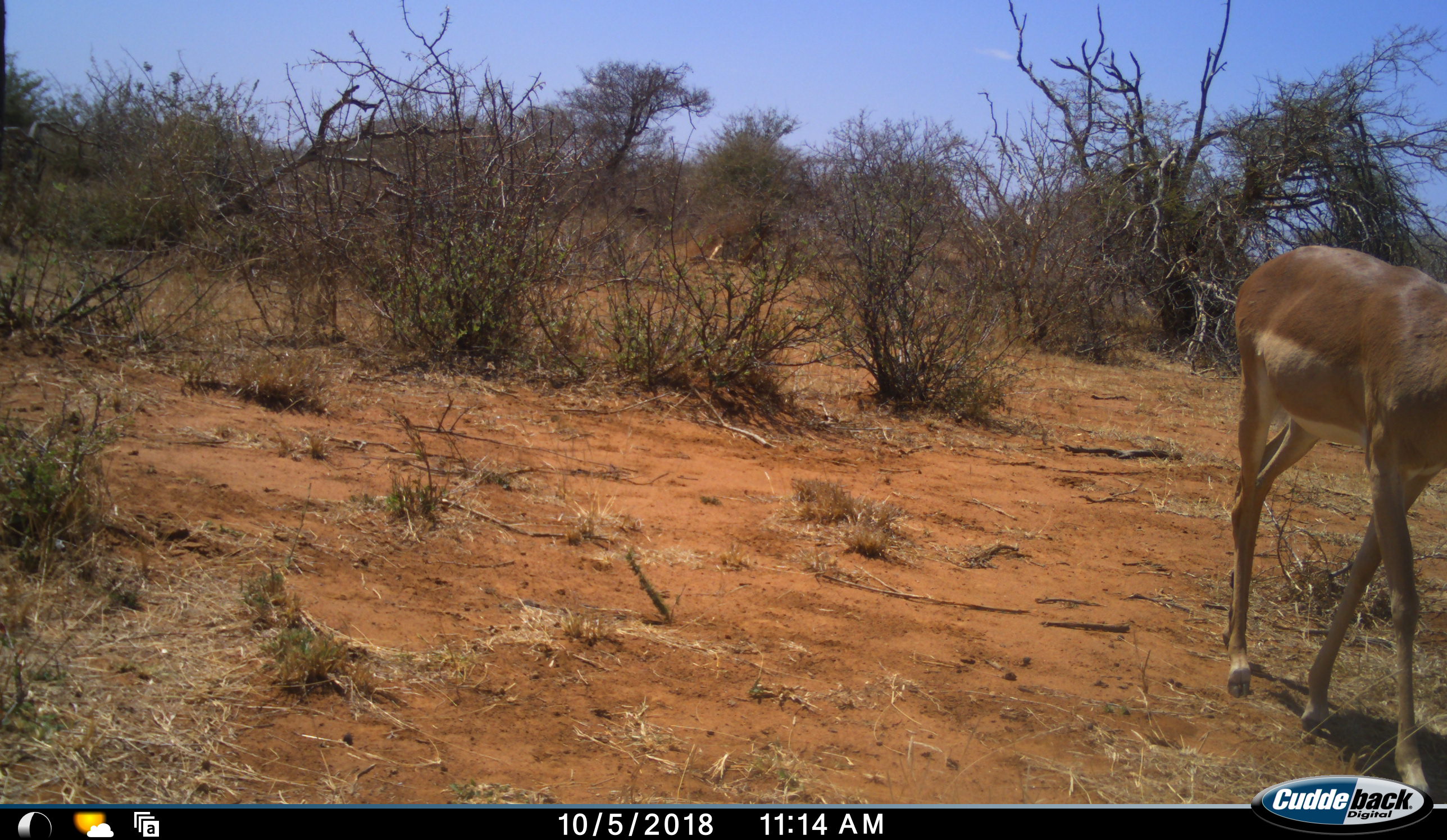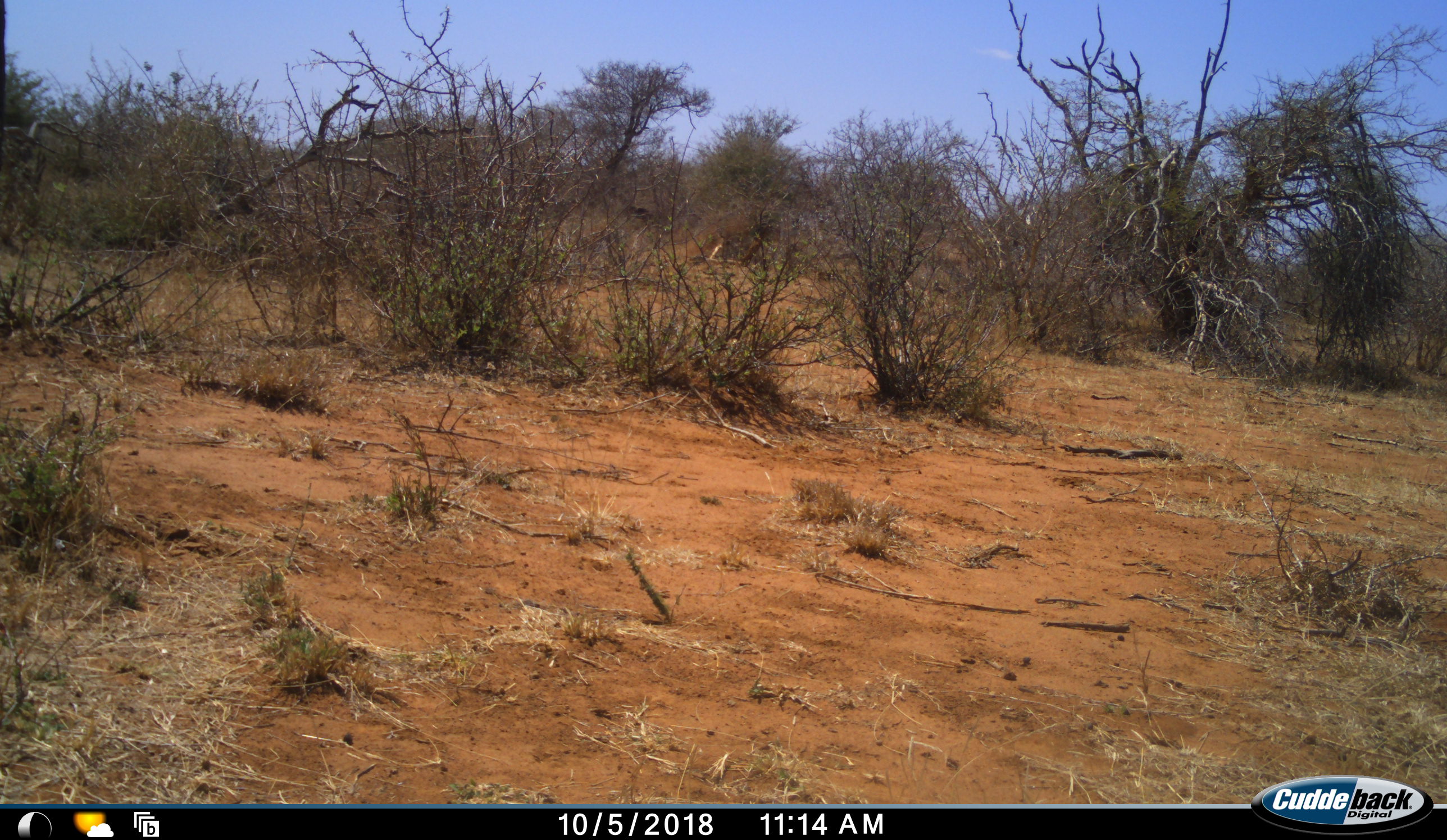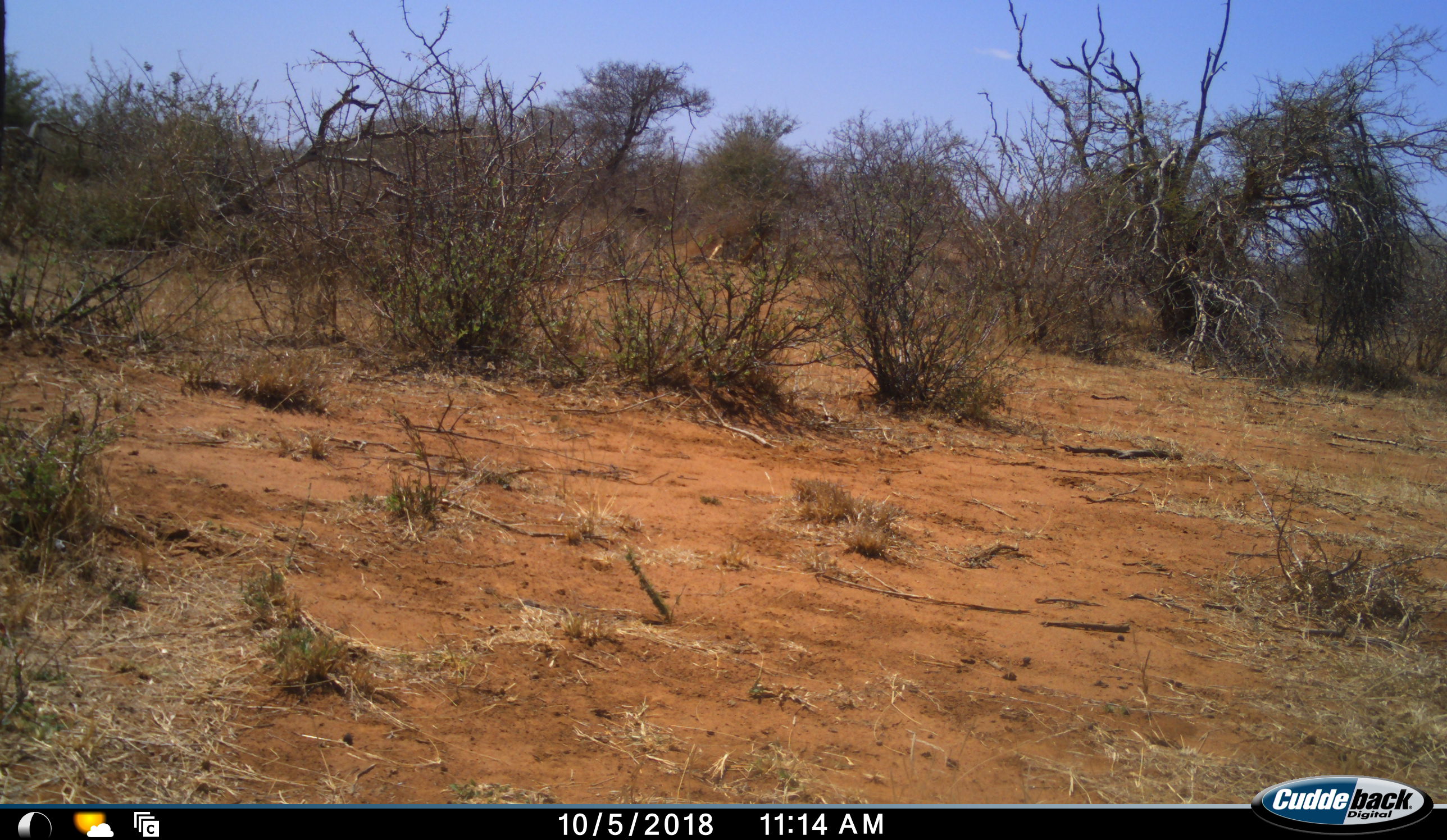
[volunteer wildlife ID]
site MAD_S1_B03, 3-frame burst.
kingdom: Animalia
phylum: Chordata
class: Mammalia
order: Artiodactyla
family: Bovidae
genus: Aepyceros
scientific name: Aepyceros melampus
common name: impala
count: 1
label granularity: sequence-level